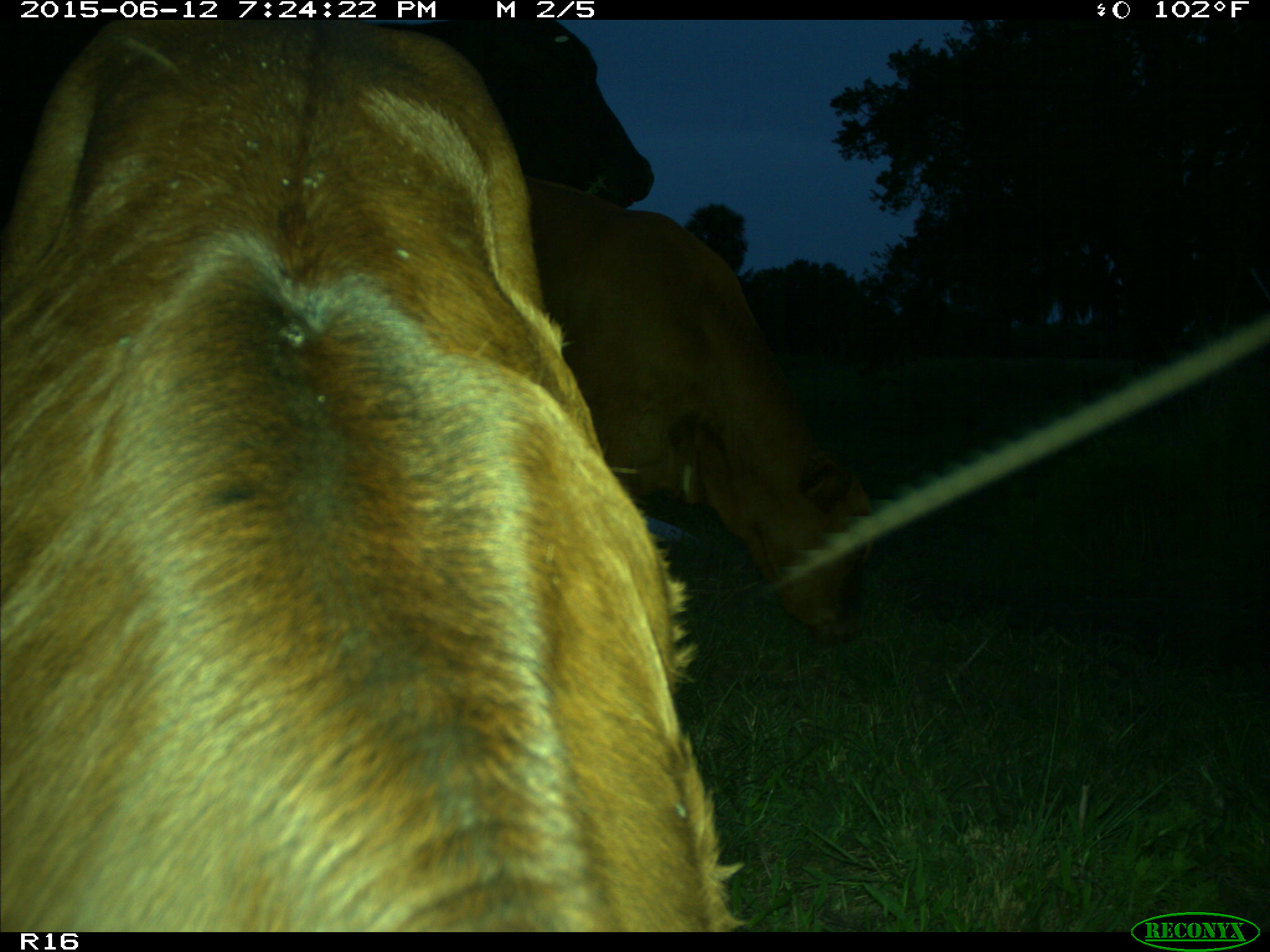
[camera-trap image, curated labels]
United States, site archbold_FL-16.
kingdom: Animalia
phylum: Chordata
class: Mammalia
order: Artiodactyla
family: Bovidae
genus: Bos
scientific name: Bos taurus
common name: domestic cow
Bos taurus (domestic cow).